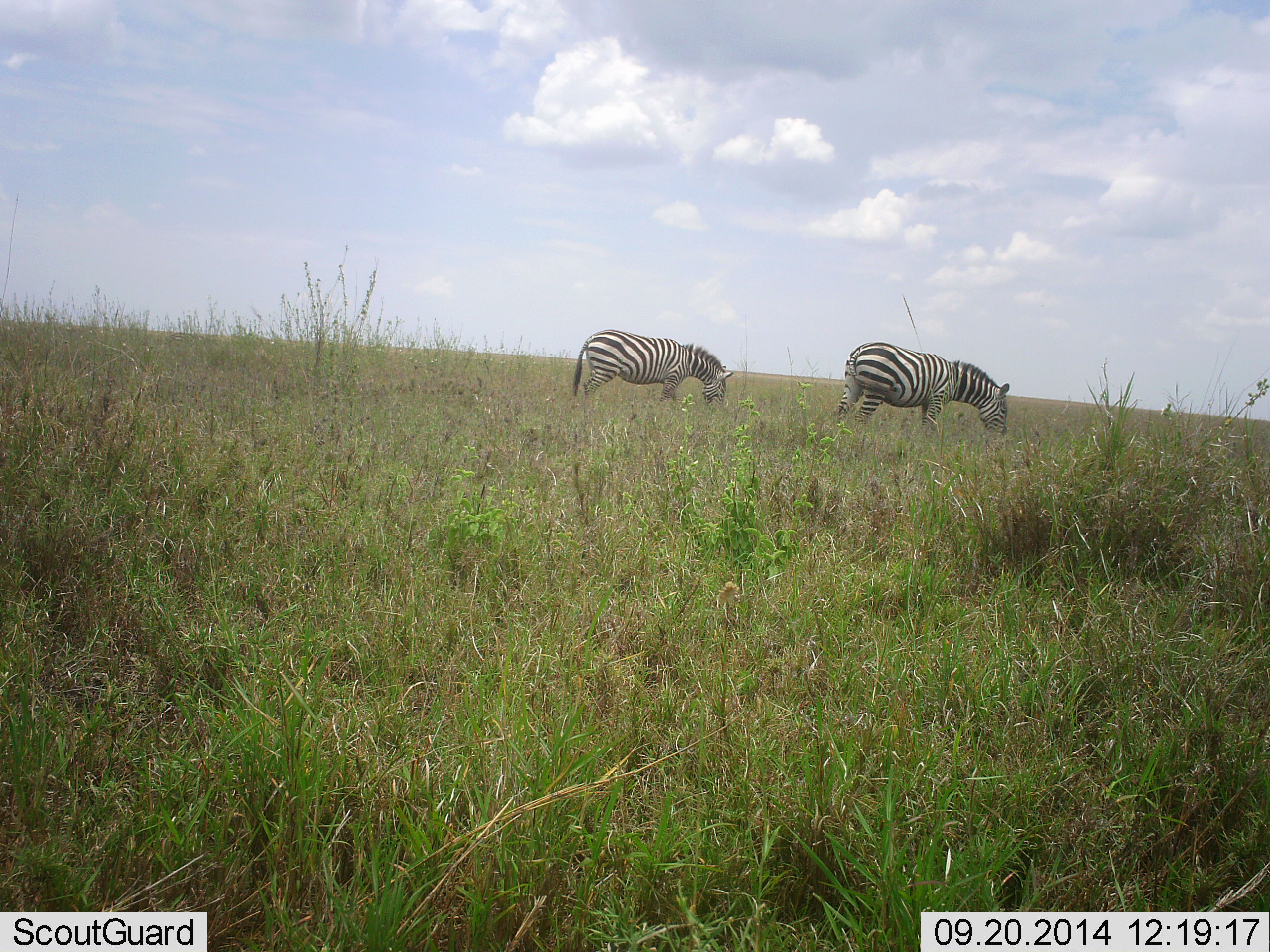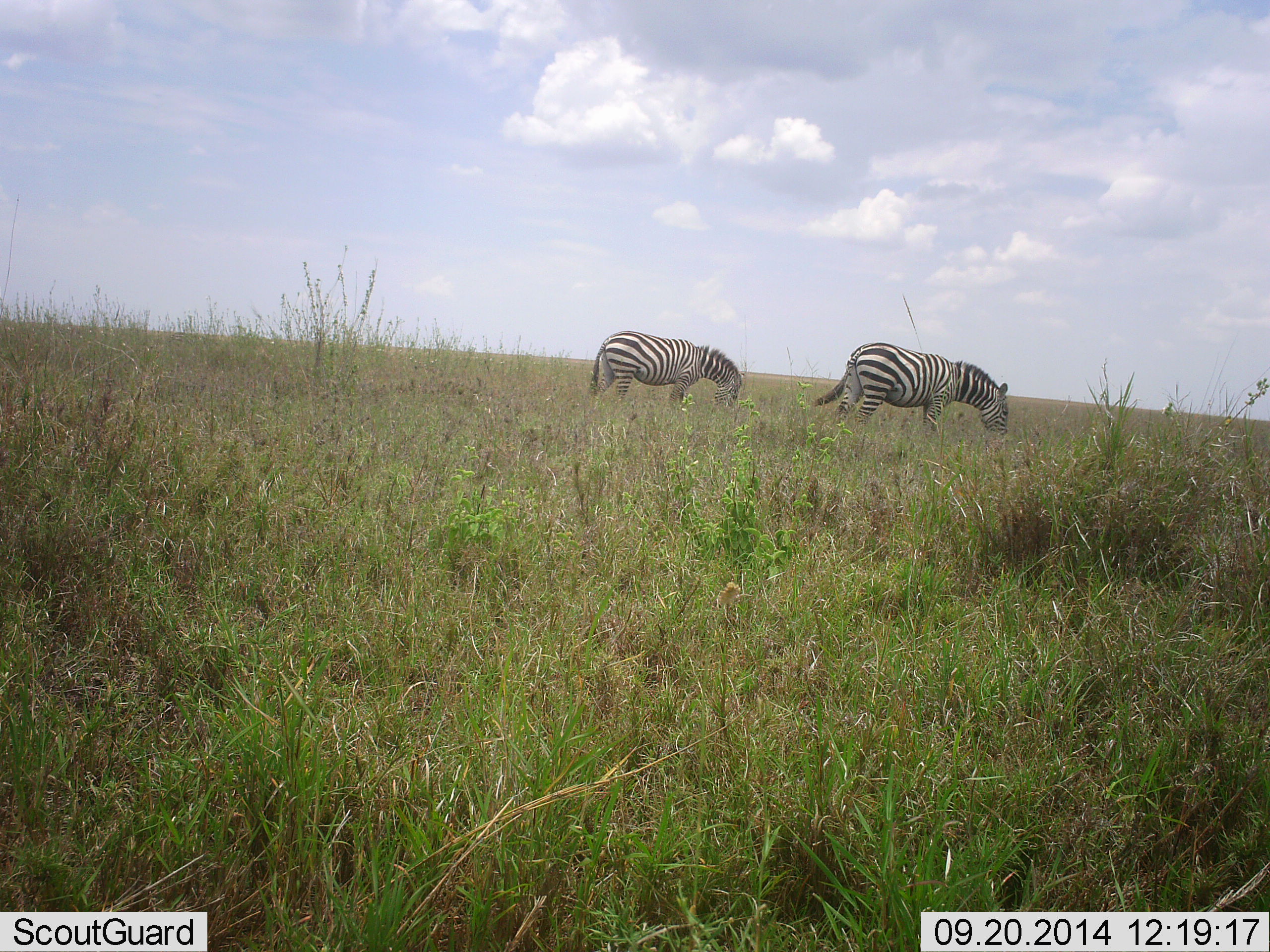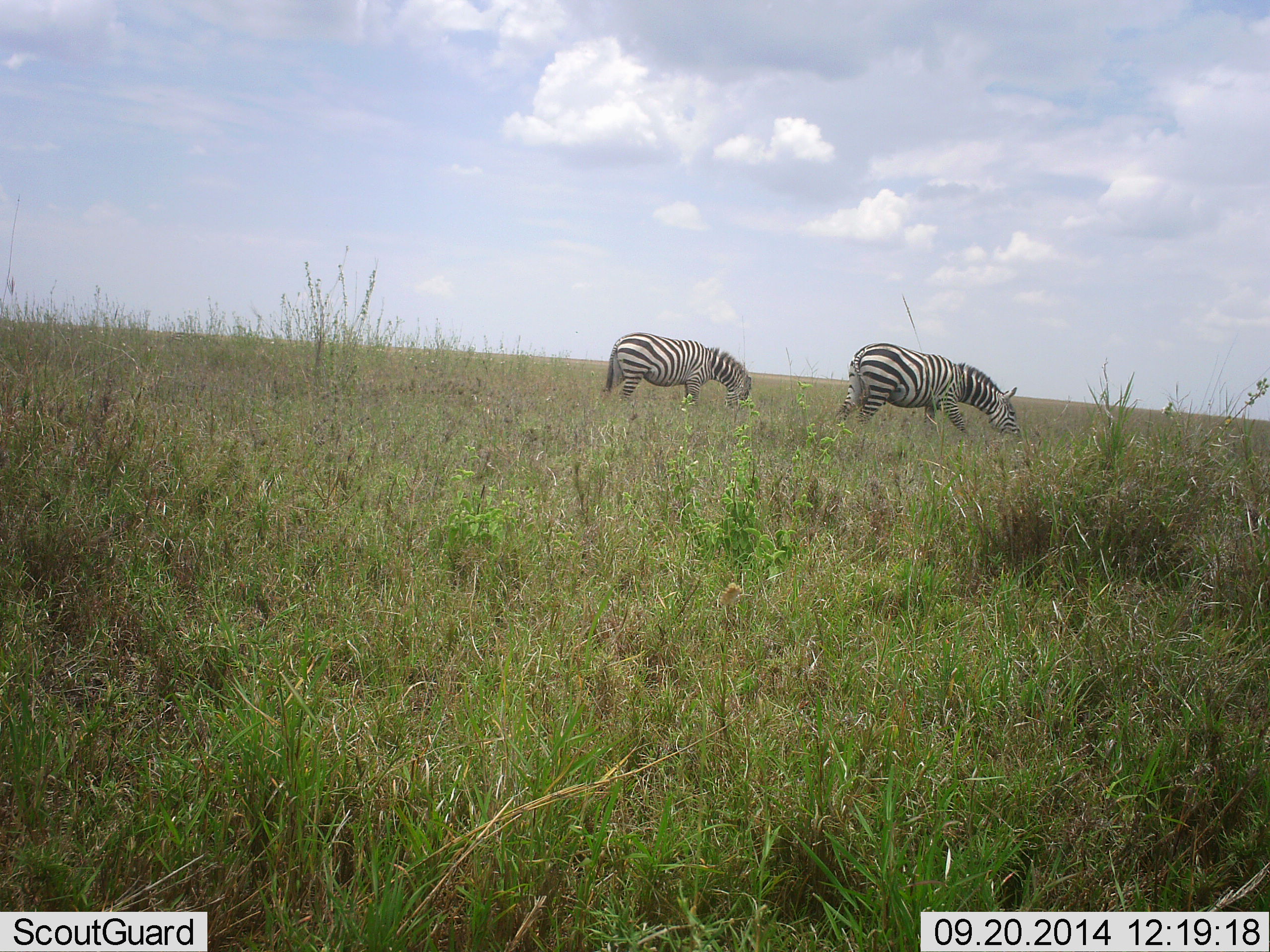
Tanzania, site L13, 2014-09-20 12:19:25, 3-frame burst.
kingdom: Animalia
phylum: Chordata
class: Mammalia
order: Perissodactyla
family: Equidae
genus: Equus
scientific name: Equus quagga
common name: plains zebra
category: zebra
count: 2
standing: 10%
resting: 0%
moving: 40%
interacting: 0%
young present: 0%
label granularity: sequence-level